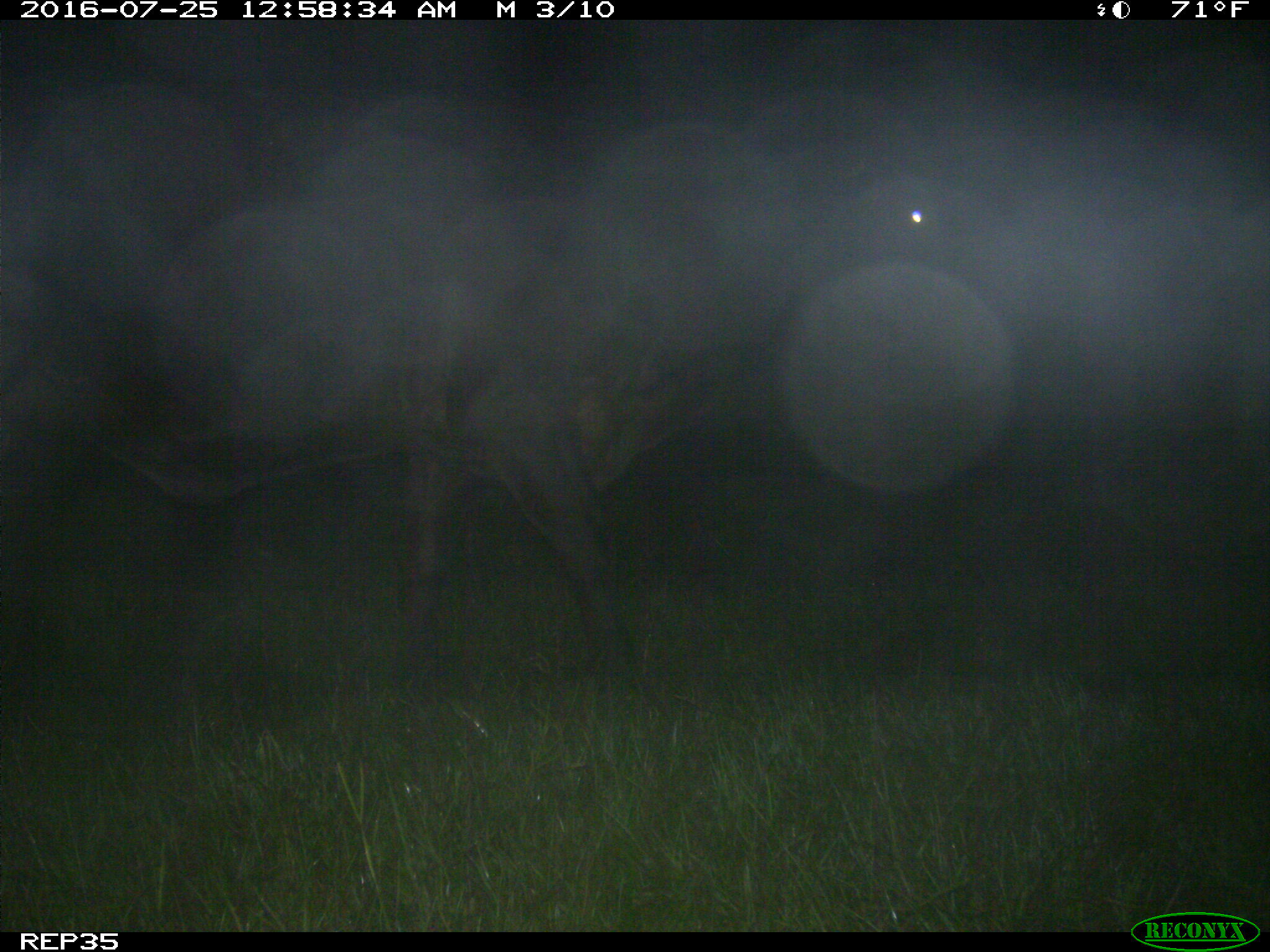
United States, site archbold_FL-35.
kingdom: Animalia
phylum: Chordata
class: Mammalia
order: Artiodactyla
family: Bovidae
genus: Bos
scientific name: Bos taurus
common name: domestic cow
Bos taurus (domestic cow).